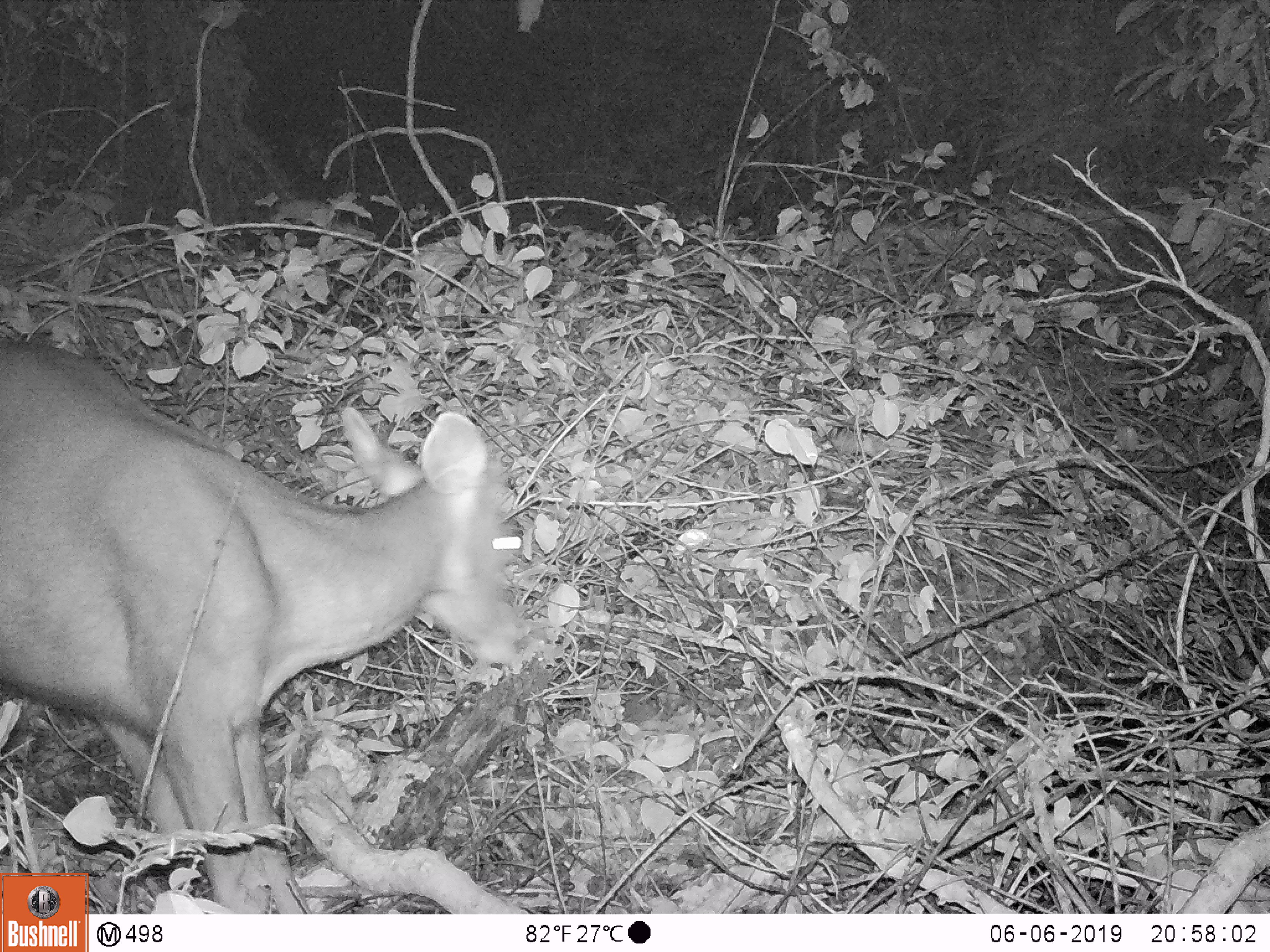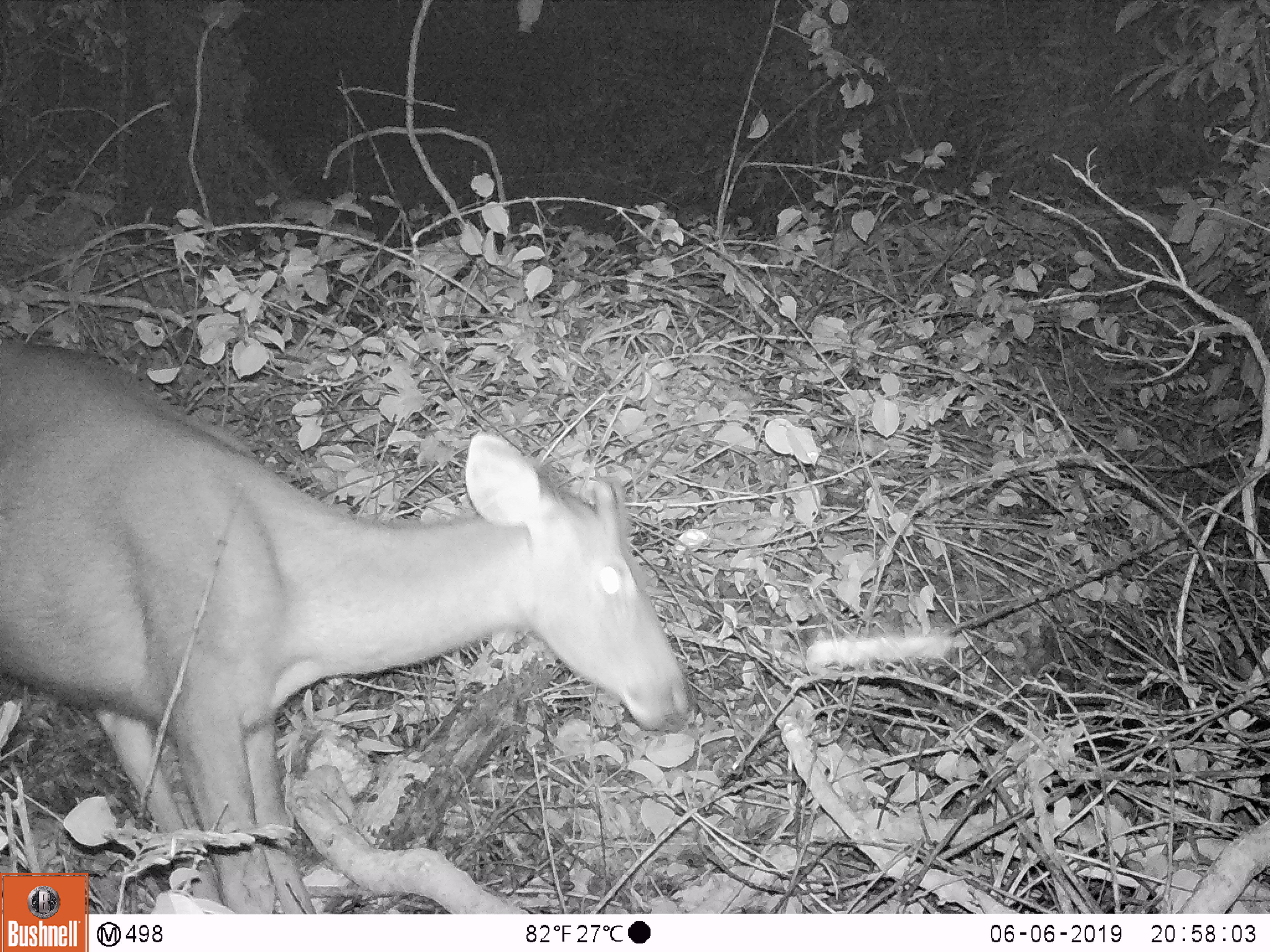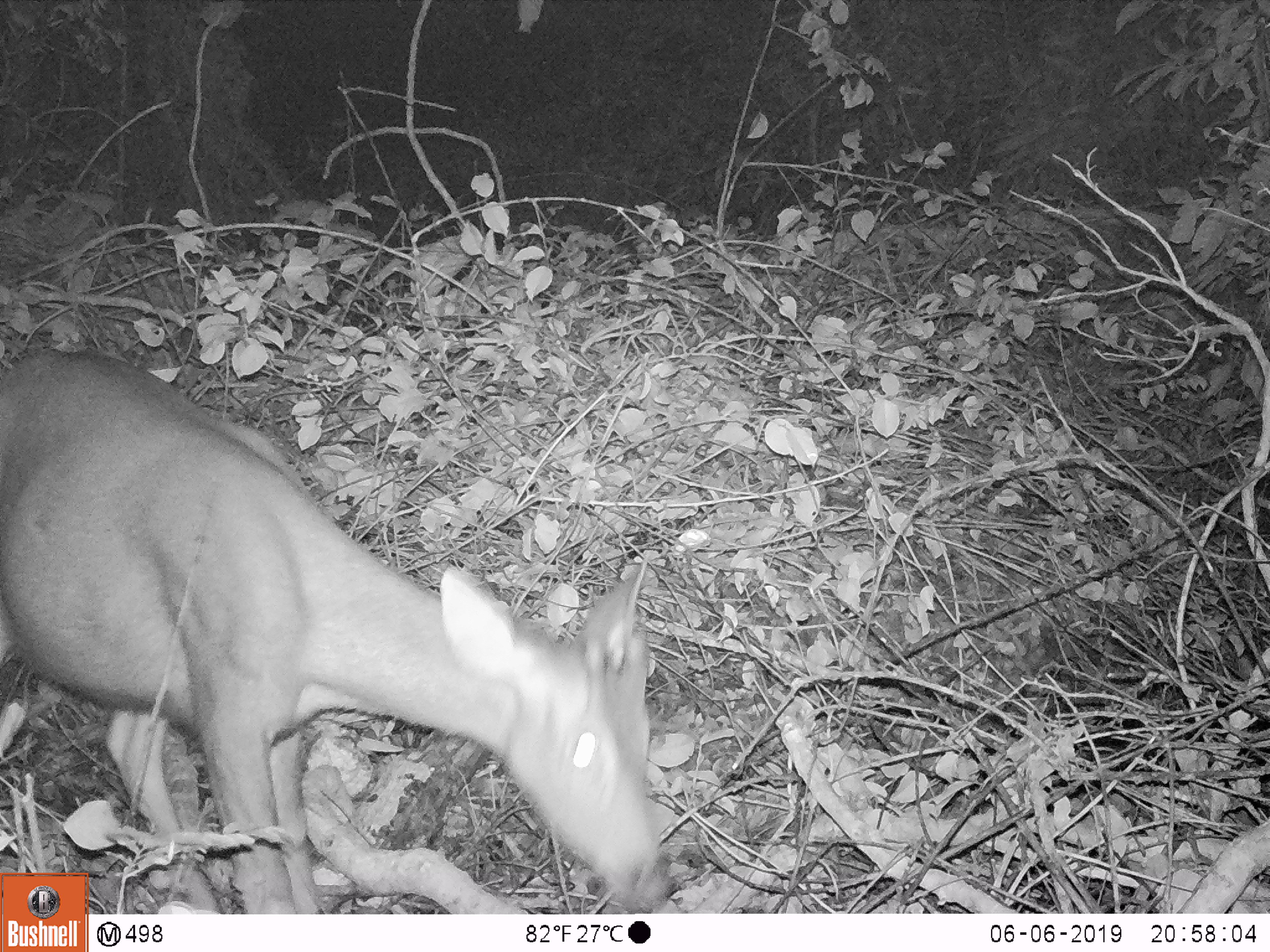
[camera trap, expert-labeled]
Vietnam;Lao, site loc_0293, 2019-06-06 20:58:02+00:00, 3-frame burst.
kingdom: Animalia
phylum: Chordata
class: Mammalia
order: Artiodactyla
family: Cervidae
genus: Rusa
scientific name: Rusa unicolor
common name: sambar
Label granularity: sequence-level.